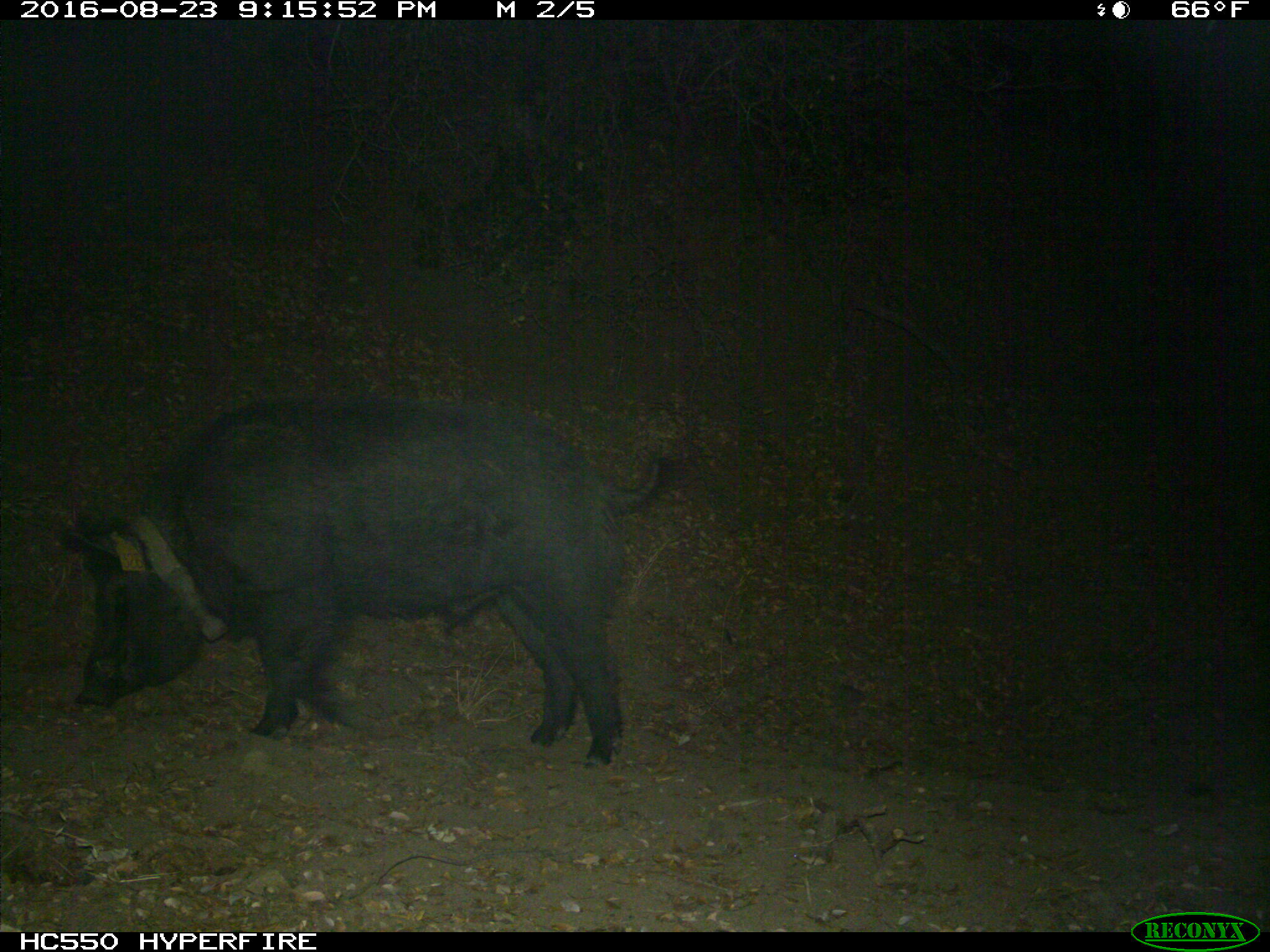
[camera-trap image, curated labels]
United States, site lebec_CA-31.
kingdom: Animalia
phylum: Chordata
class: Mammalia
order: Artiodactyla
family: Suidae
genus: Sus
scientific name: Sus scrofa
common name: wild boar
Sus scrofa (wild boar).